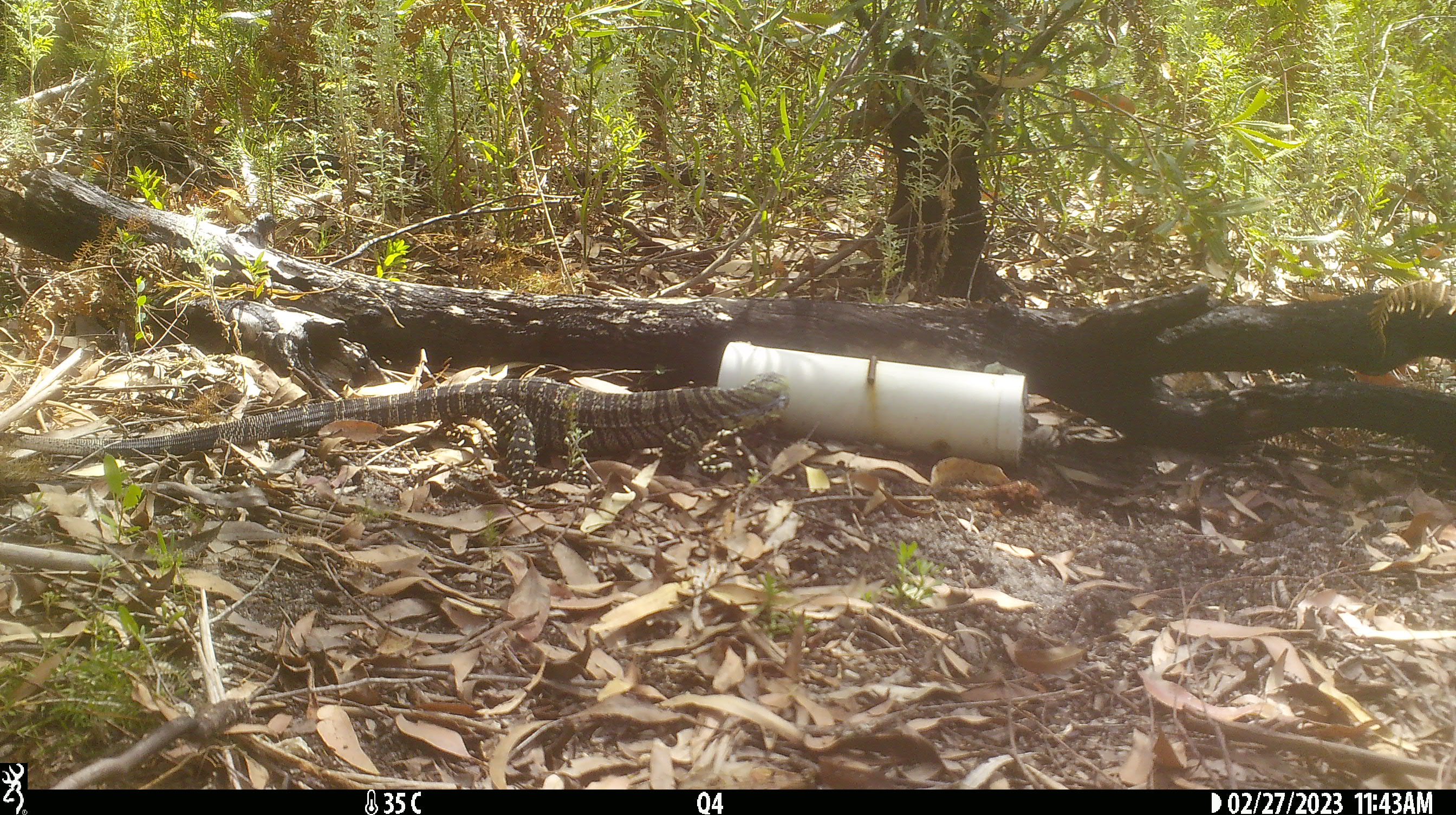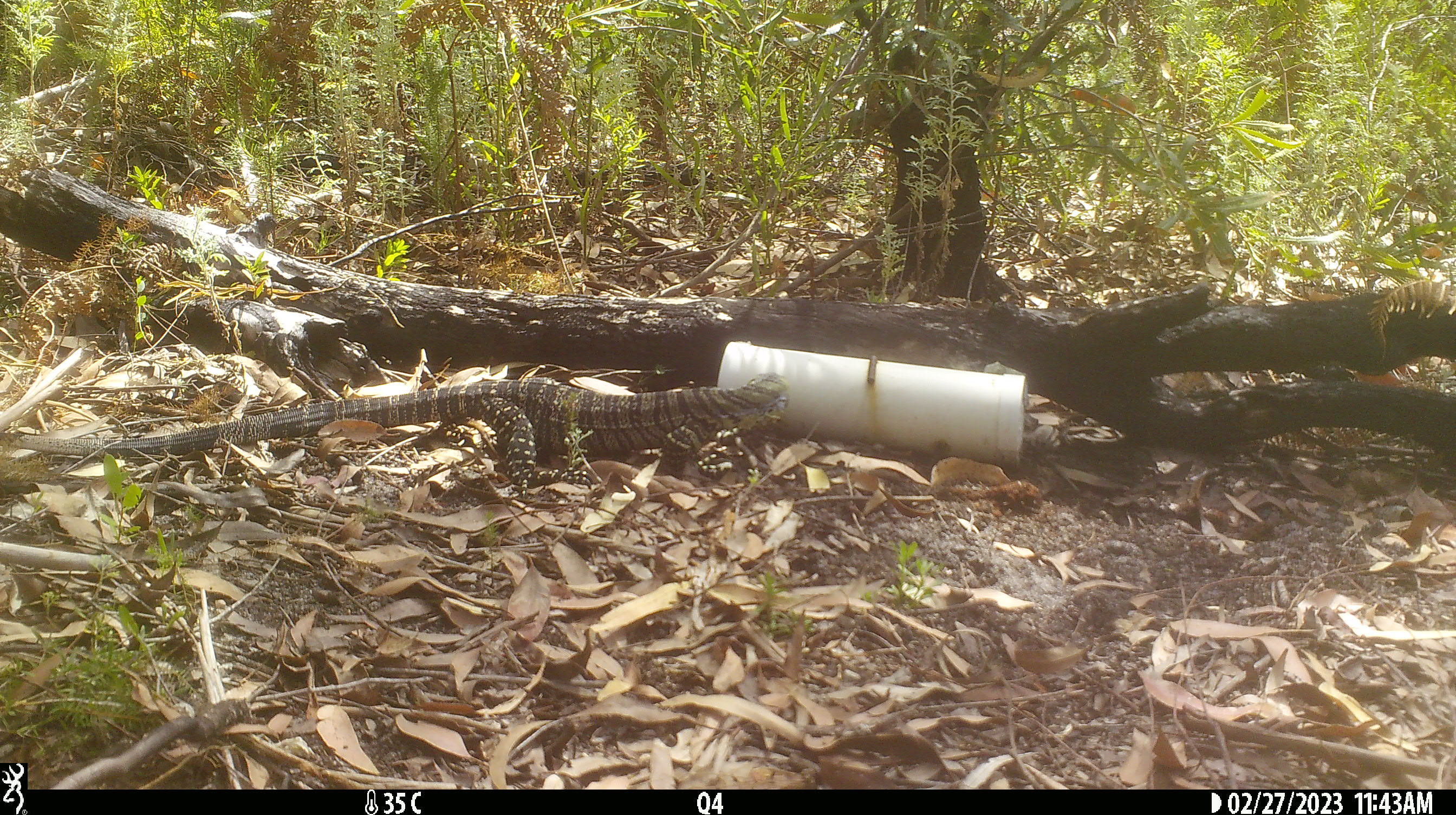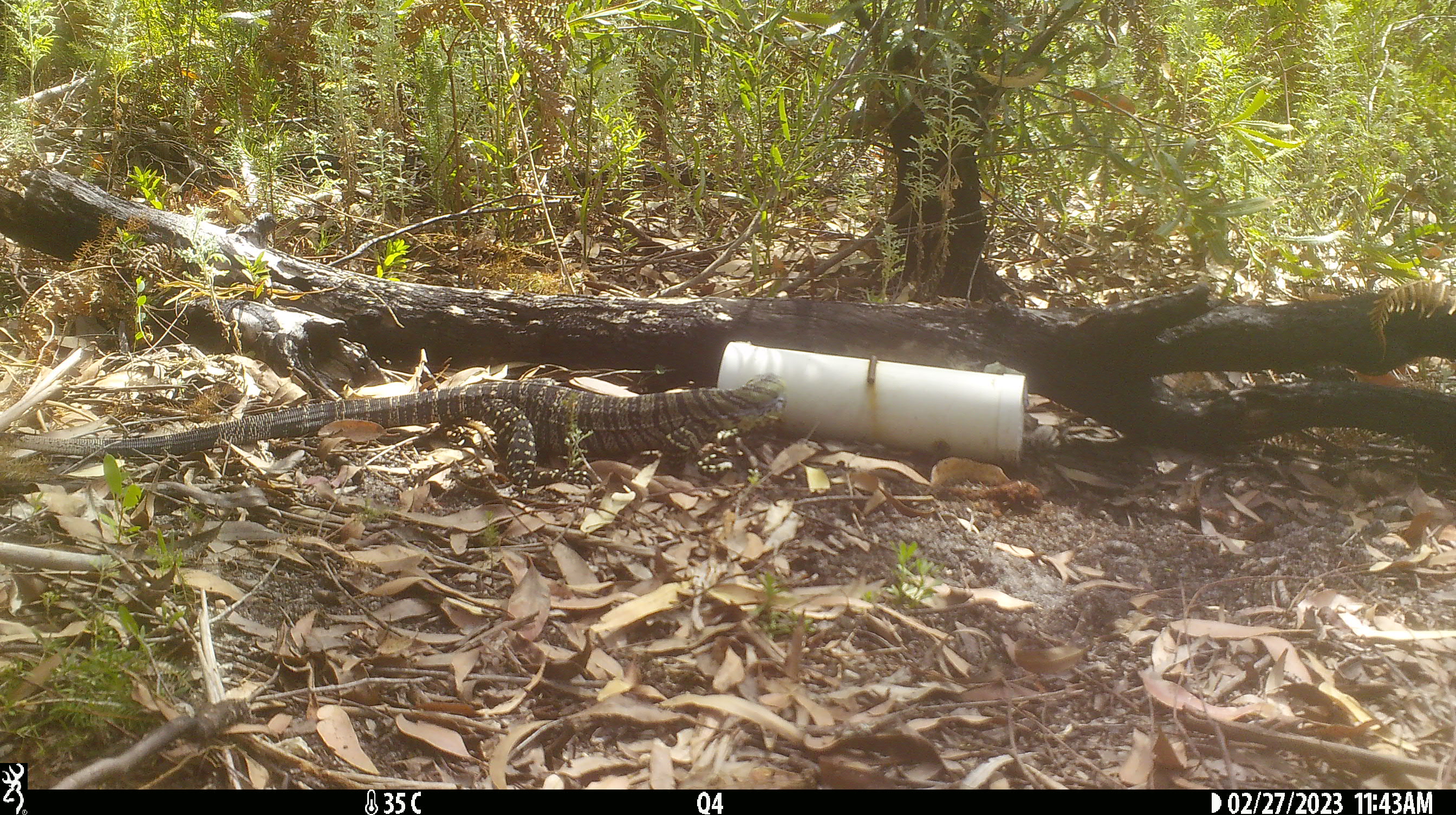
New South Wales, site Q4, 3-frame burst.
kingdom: Animalia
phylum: Chordata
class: Reptilia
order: Squamata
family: Varanidae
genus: Varanus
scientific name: Varanus varius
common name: lace monitor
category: goanna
Goanna (lace monitor) (Varanus varius).